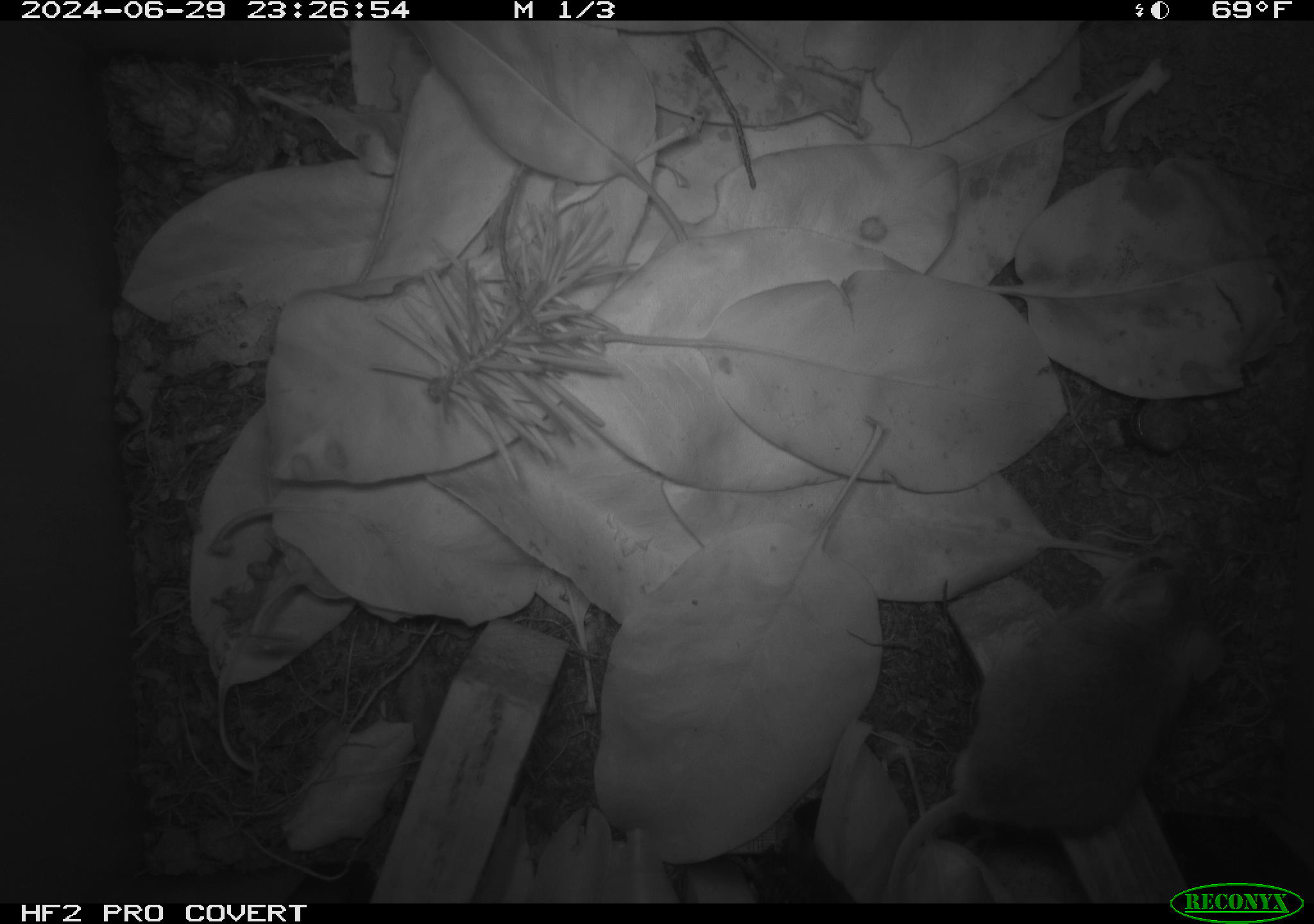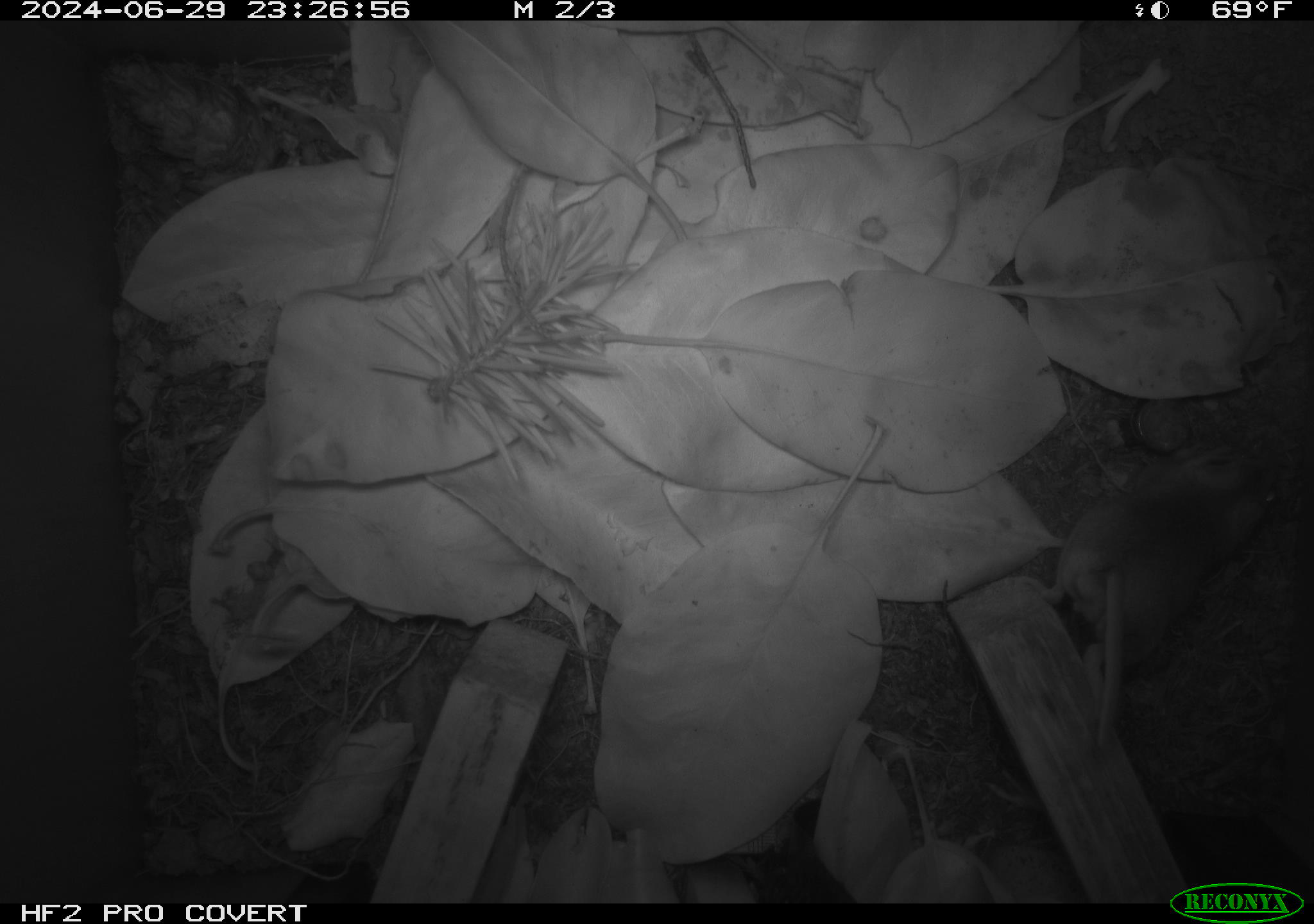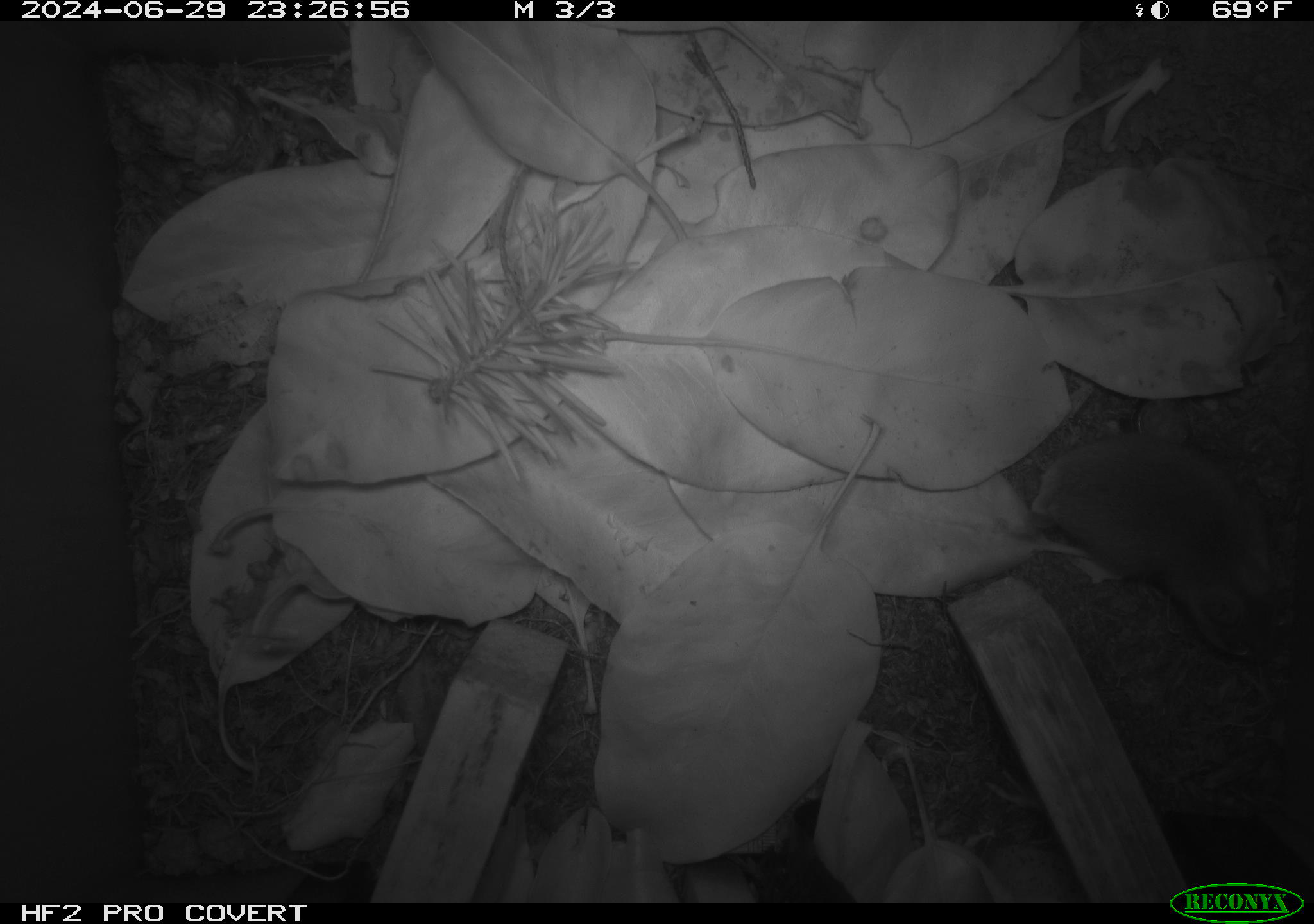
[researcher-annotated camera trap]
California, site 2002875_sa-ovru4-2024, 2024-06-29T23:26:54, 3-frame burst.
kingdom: Animalia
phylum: Chordata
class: Mammalia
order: Rodentia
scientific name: Rodentia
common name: mouse species